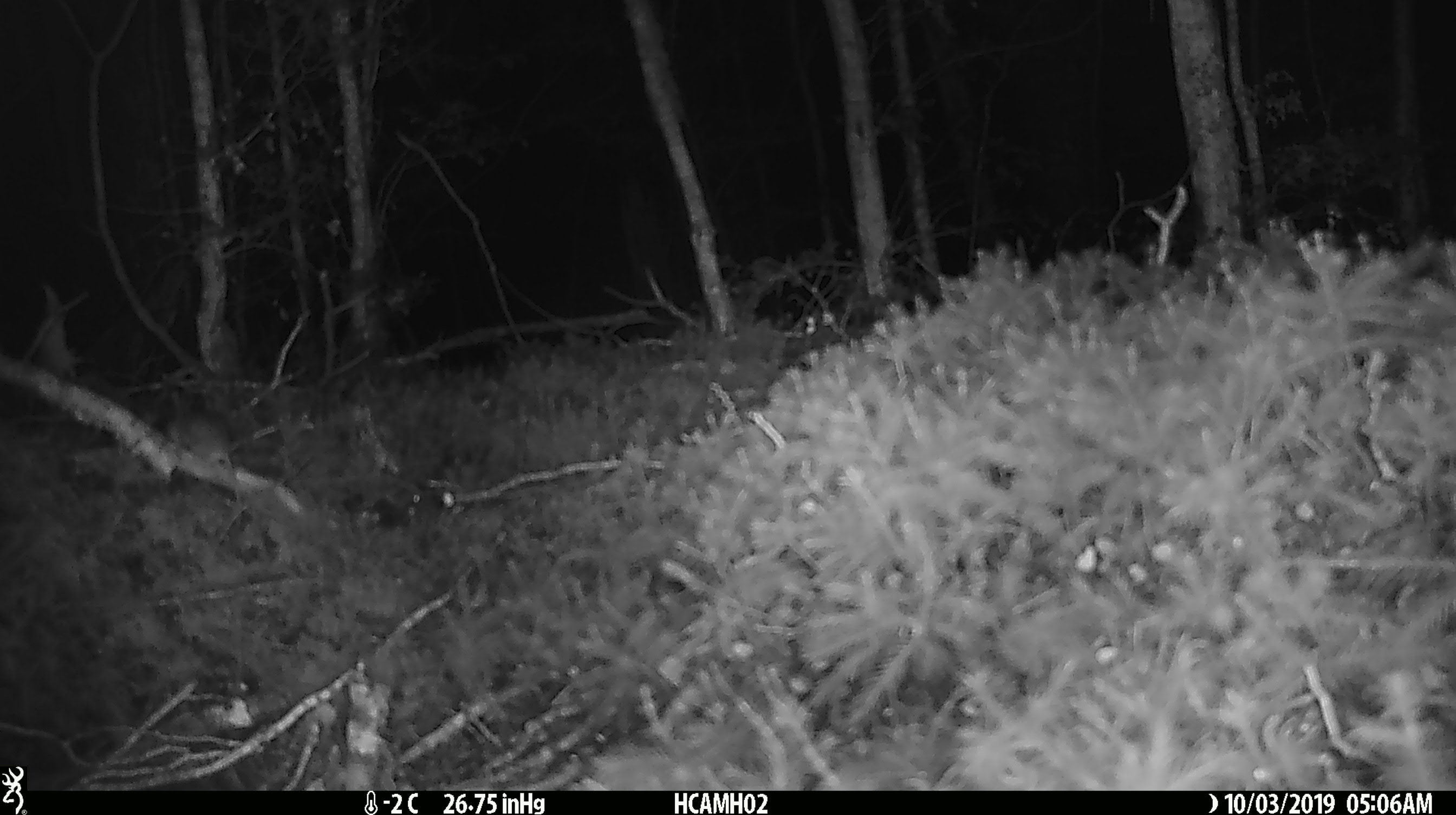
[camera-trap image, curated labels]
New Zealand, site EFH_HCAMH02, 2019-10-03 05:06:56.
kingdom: Animalia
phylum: Chordata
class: Mammalia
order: Rodentia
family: Muridae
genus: Mus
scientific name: Mus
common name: mouse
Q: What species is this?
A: Mouse (Mus).